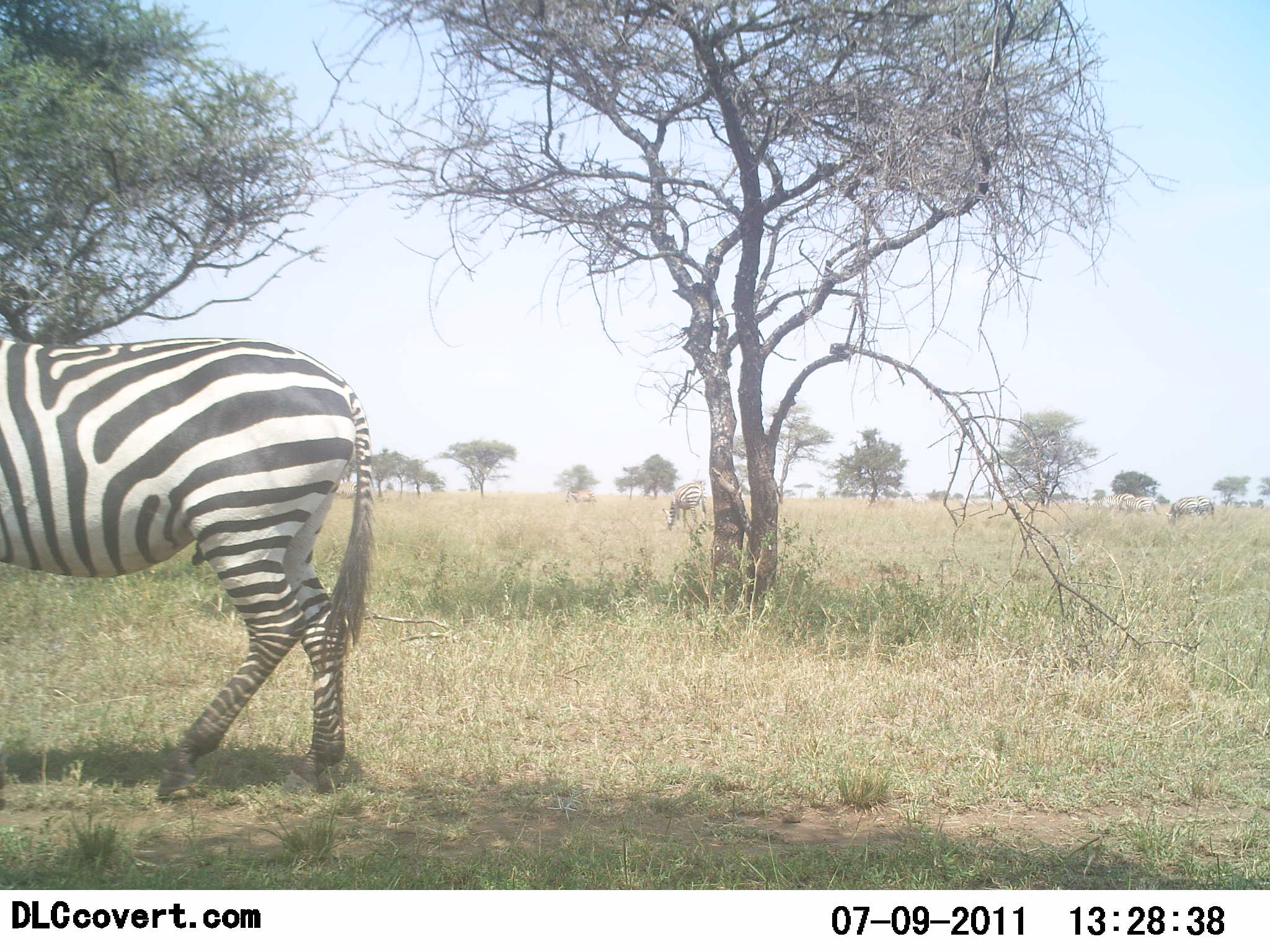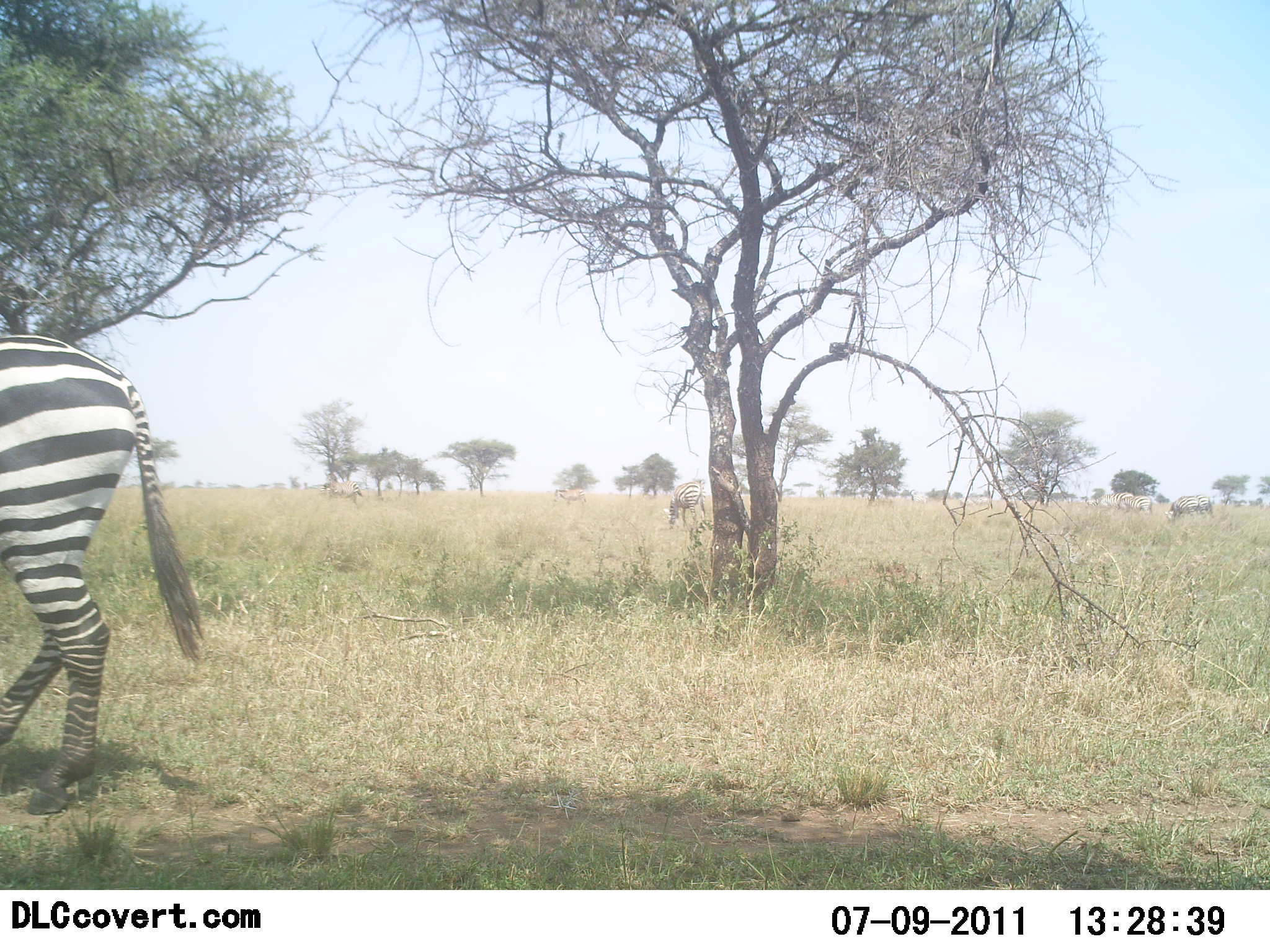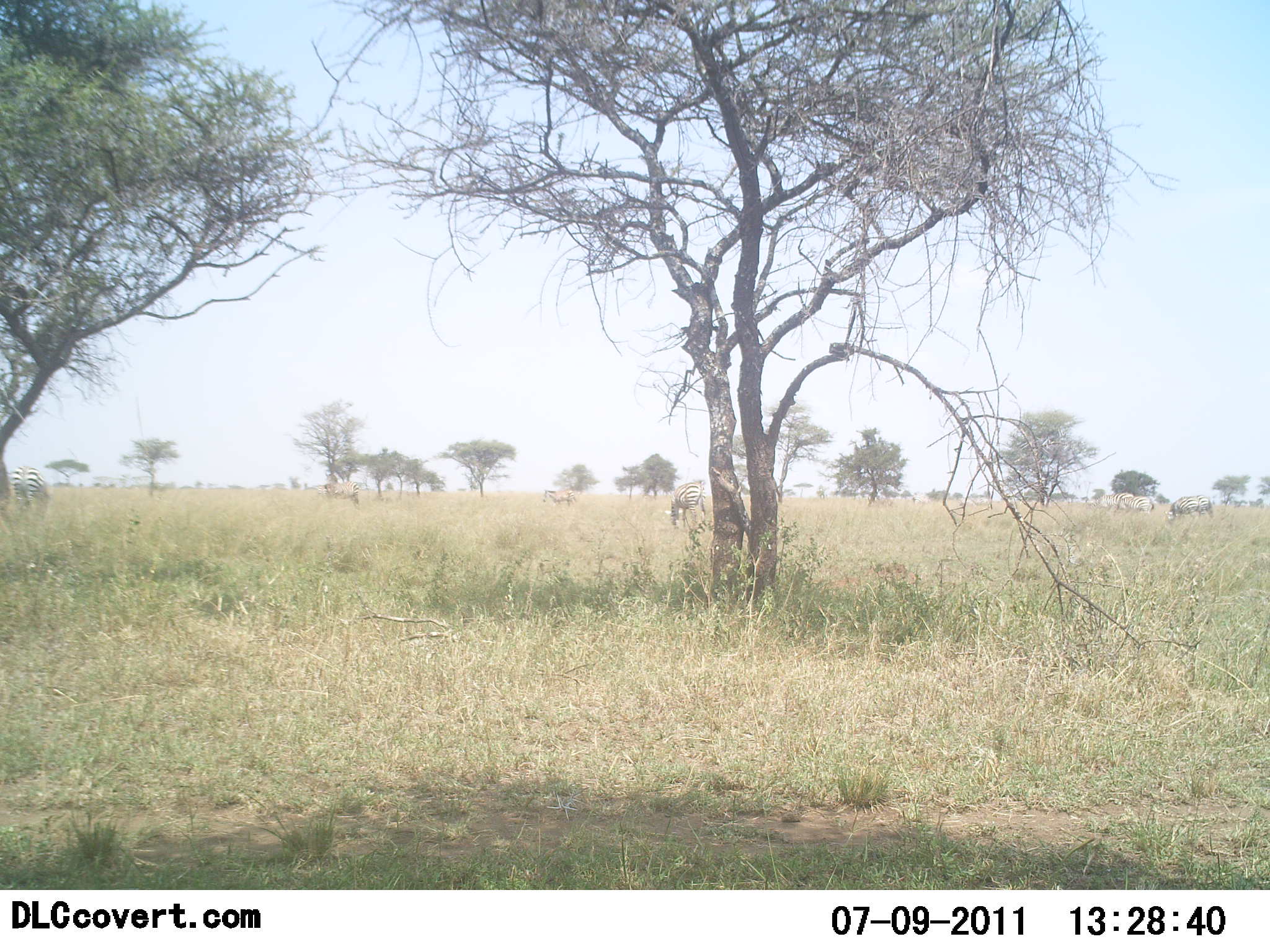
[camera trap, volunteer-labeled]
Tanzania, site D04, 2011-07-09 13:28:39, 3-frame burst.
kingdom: Animalia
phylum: Chordata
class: Mammalia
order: Perissodactyla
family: Equidae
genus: Equus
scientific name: Equus quagga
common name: plains zebra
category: zebra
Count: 2.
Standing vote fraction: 27%.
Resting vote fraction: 9%.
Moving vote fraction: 82%.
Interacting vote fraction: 9%.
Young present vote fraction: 0%.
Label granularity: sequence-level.